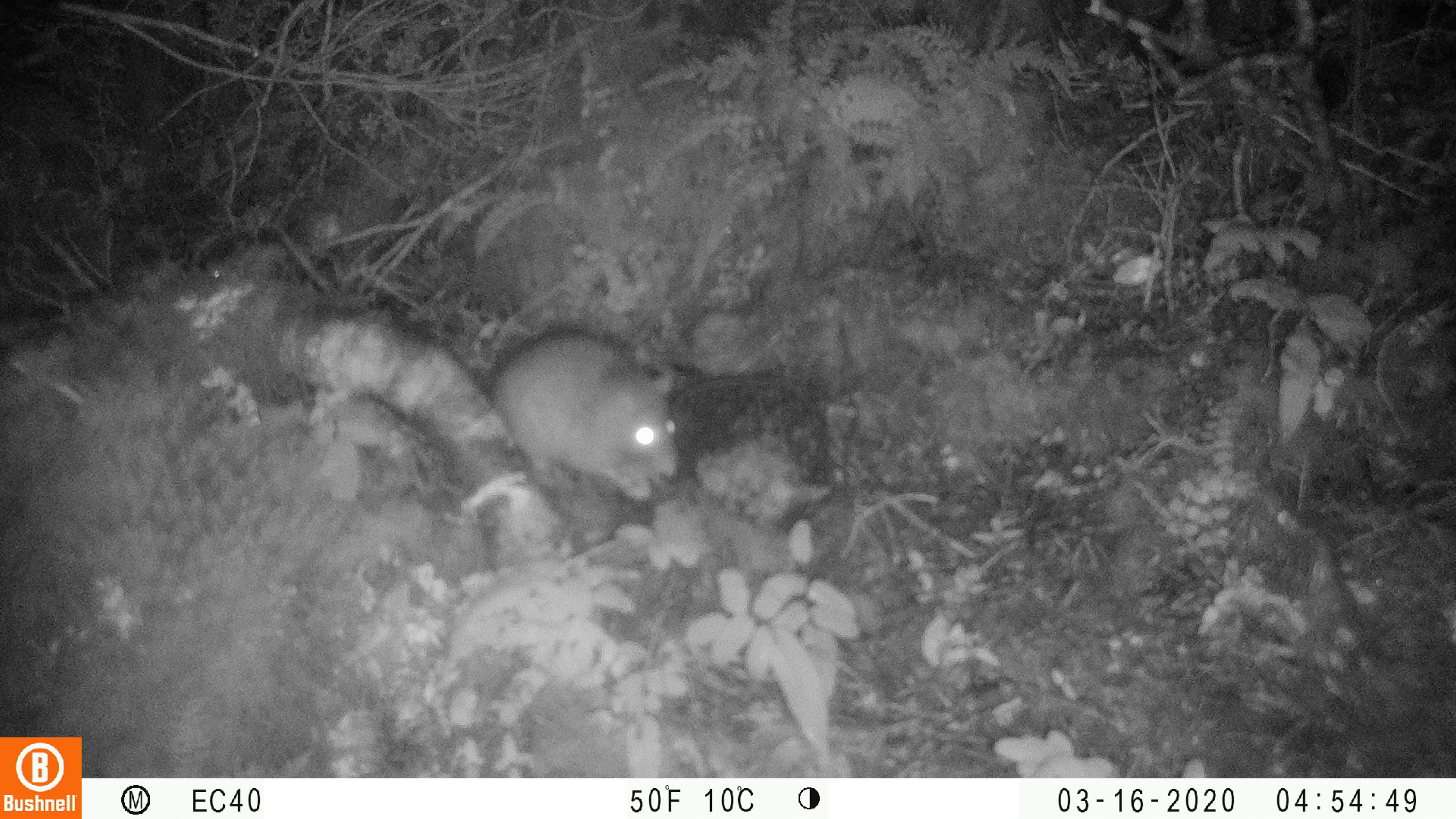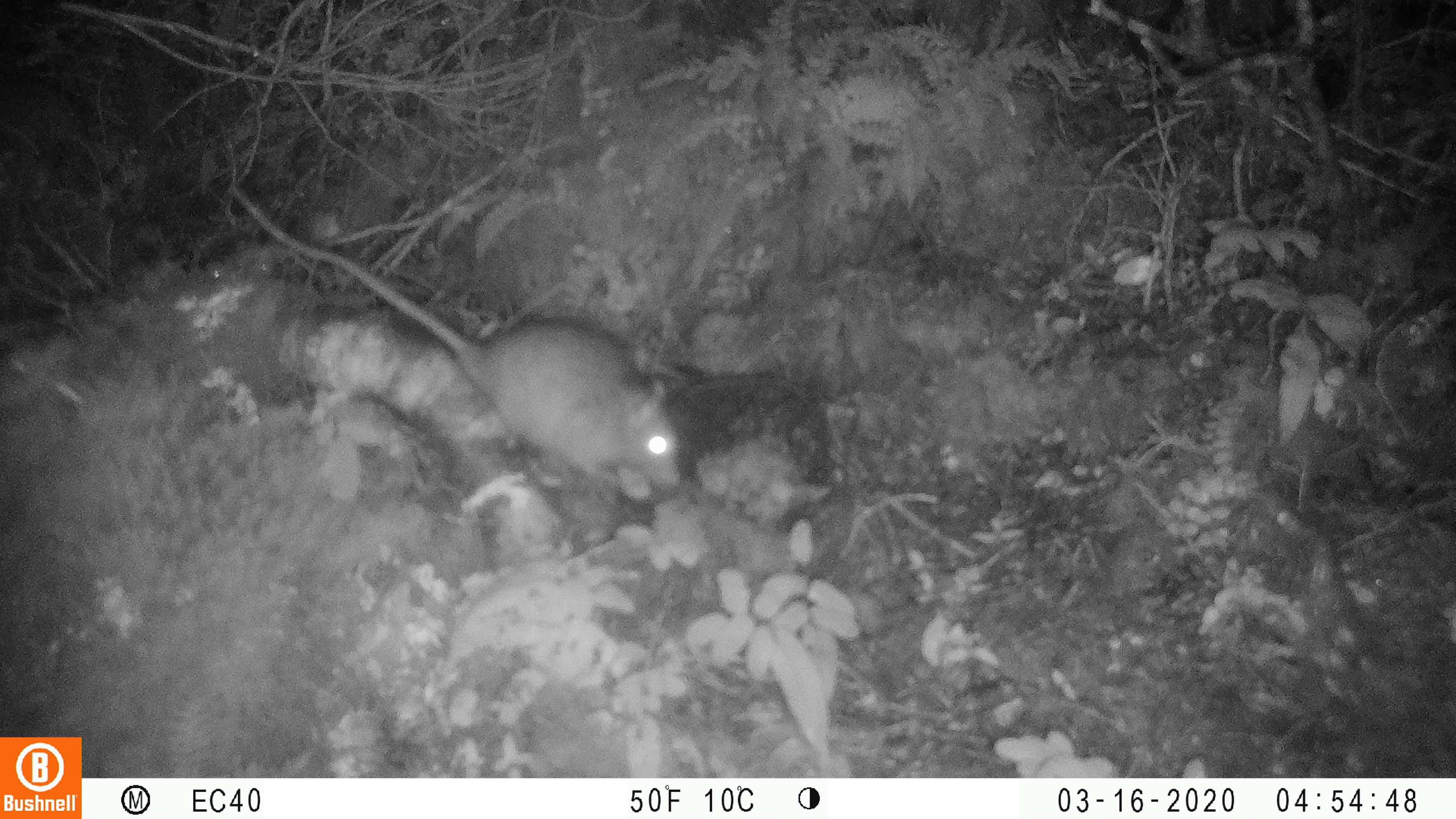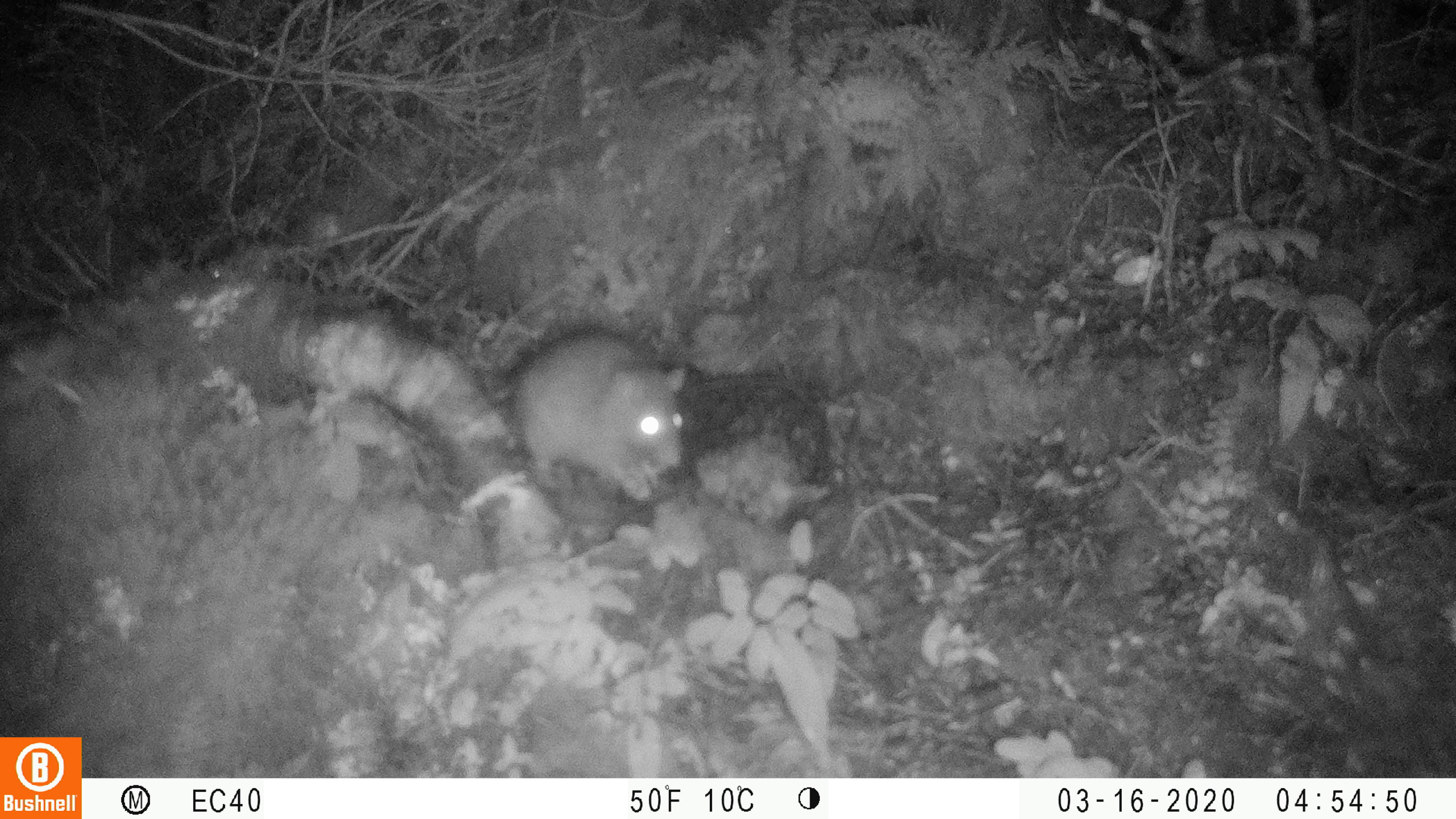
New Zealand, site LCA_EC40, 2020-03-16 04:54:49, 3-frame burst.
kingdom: Animalia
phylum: Chordata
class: Mammalia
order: Rodentia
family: Muridae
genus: Rattus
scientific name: Rattus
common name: rat